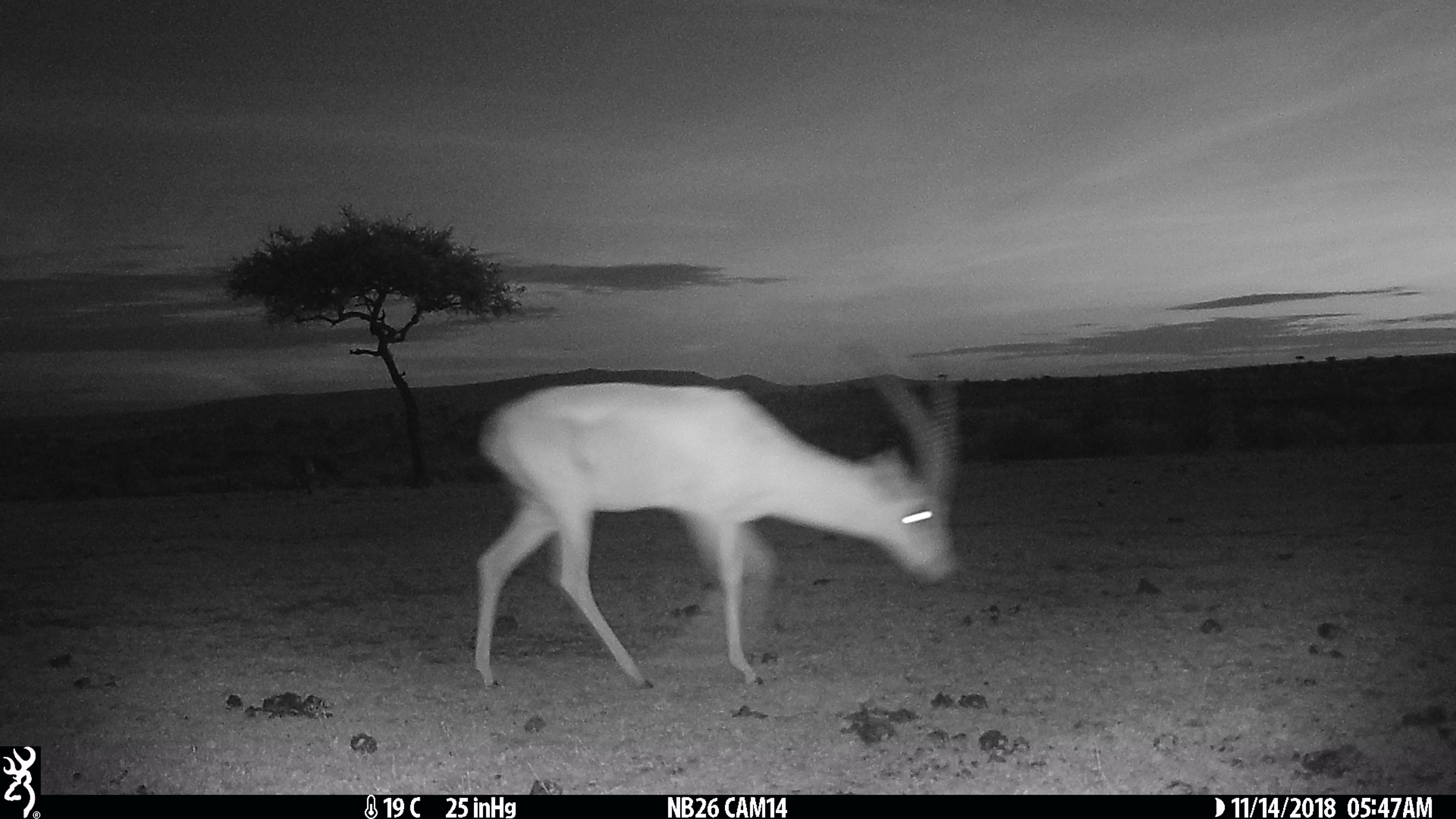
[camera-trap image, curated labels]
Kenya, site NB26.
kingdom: Animalia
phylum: Chordata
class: Mammalia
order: Artiodactyla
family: Bovidae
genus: Nanger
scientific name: Nanger granti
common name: grant's gazelle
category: gazelle grants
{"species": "gazelle grants (grant's gazelle) (Nanger granti)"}